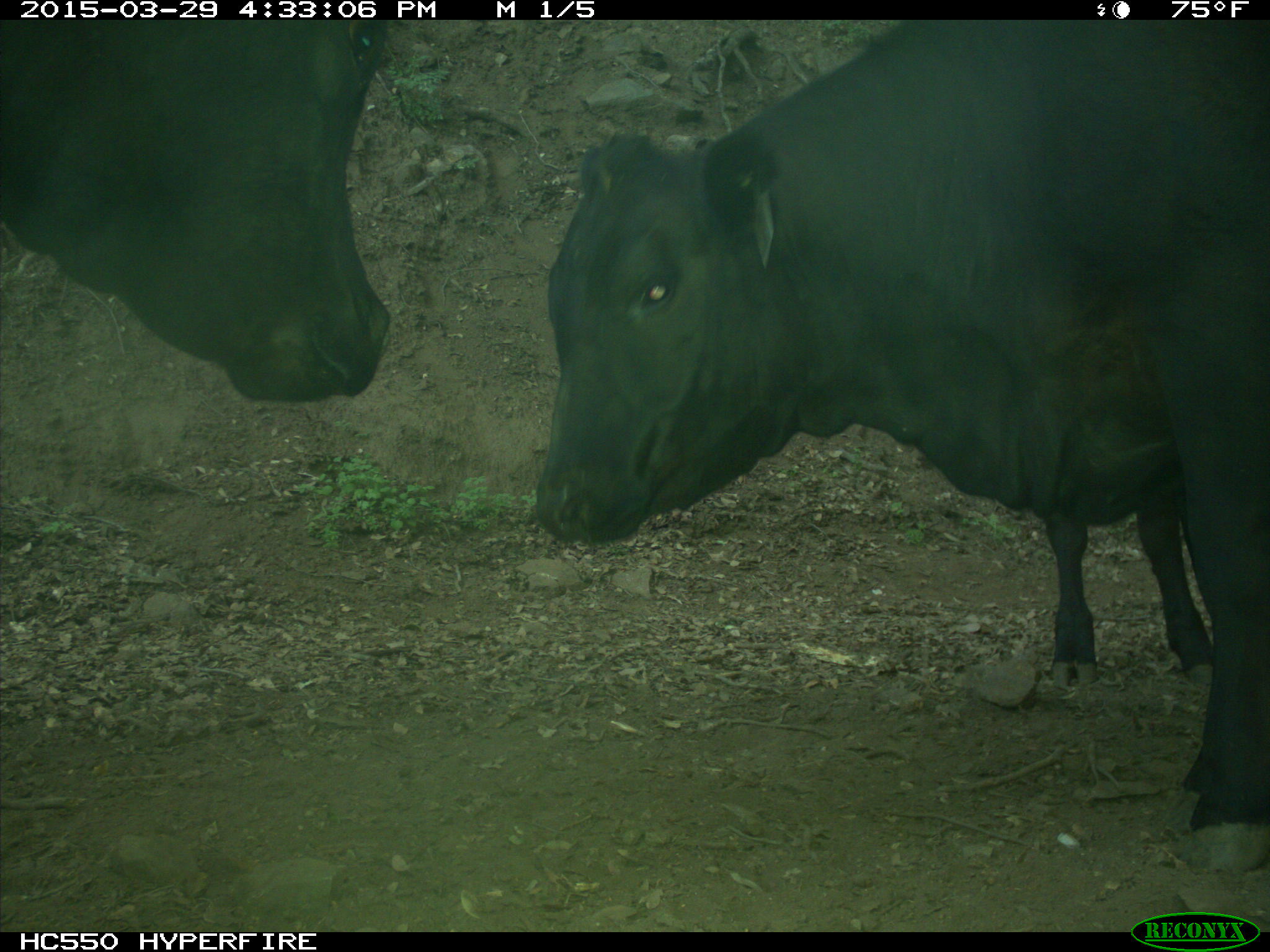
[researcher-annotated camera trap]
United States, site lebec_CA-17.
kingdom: Animalia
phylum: Chordata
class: Mammalia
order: Artiodactyla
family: Bovidae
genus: Bos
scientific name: Bos taurus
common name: domestic cow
Bos taurus (domestic cow).